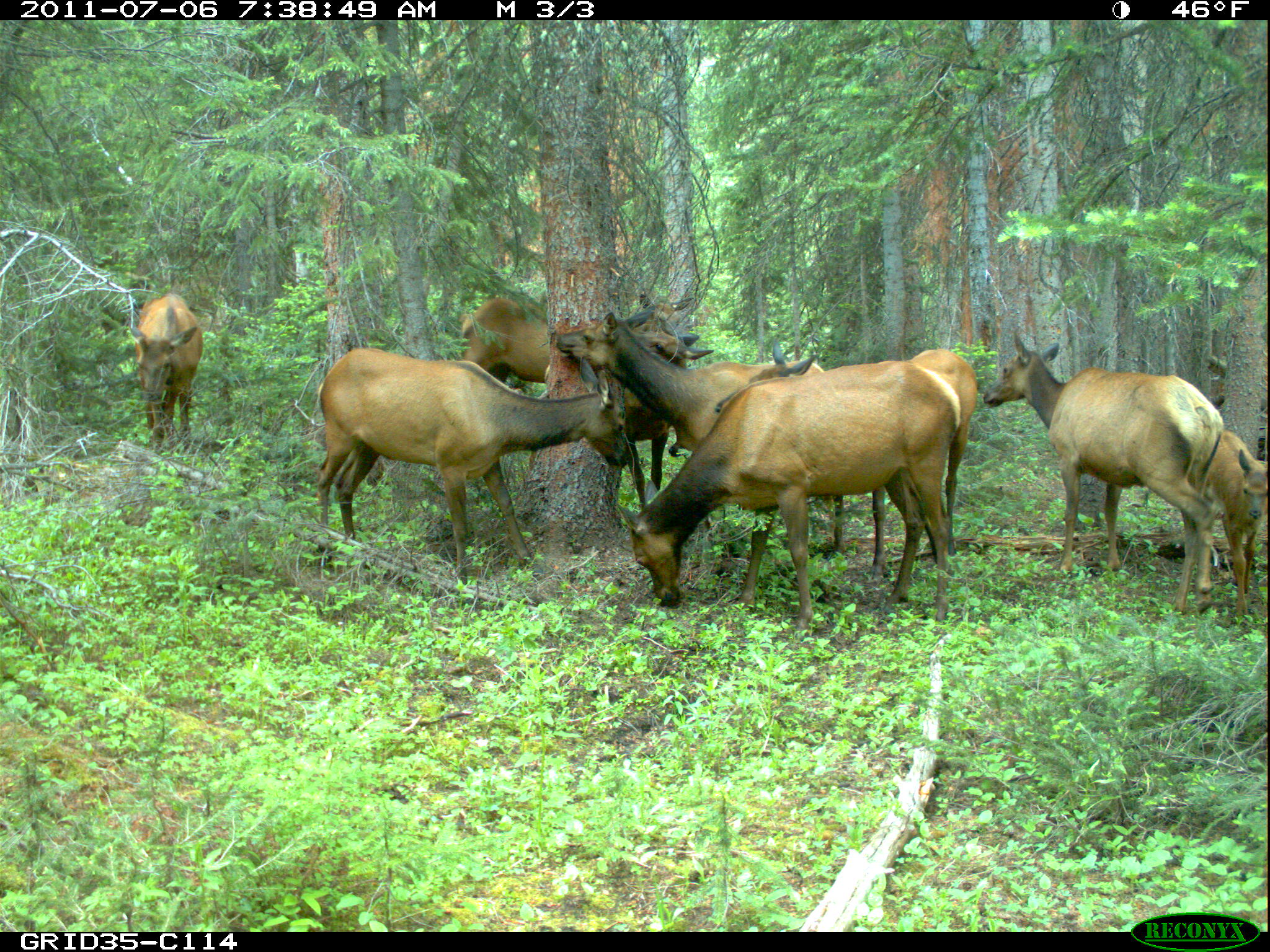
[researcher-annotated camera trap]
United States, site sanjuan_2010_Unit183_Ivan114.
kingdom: Animalia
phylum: Chordata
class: Mammalia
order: Artiodactyla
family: Cervidae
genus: Cervus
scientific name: Cervus elaphus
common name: red deer